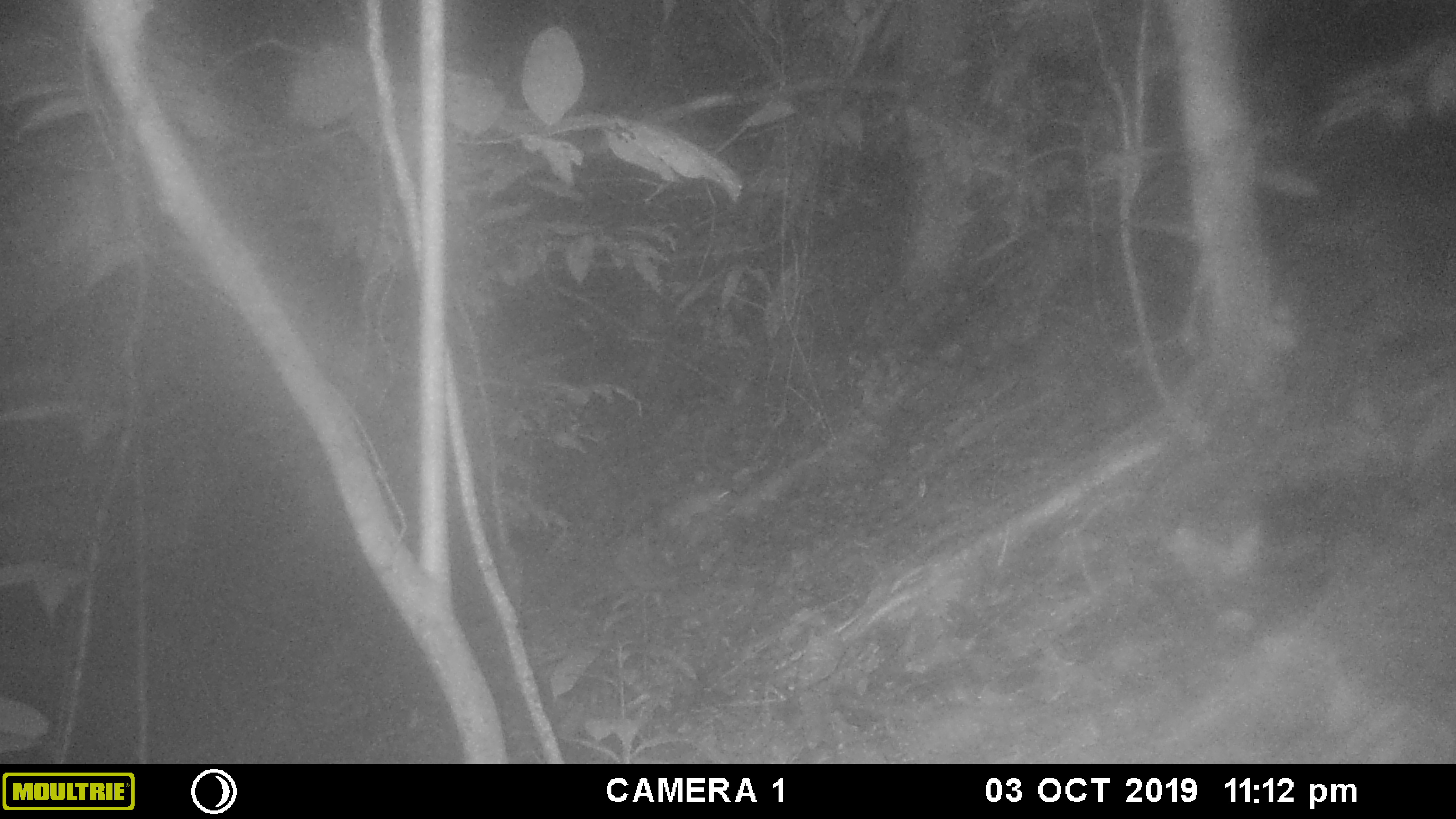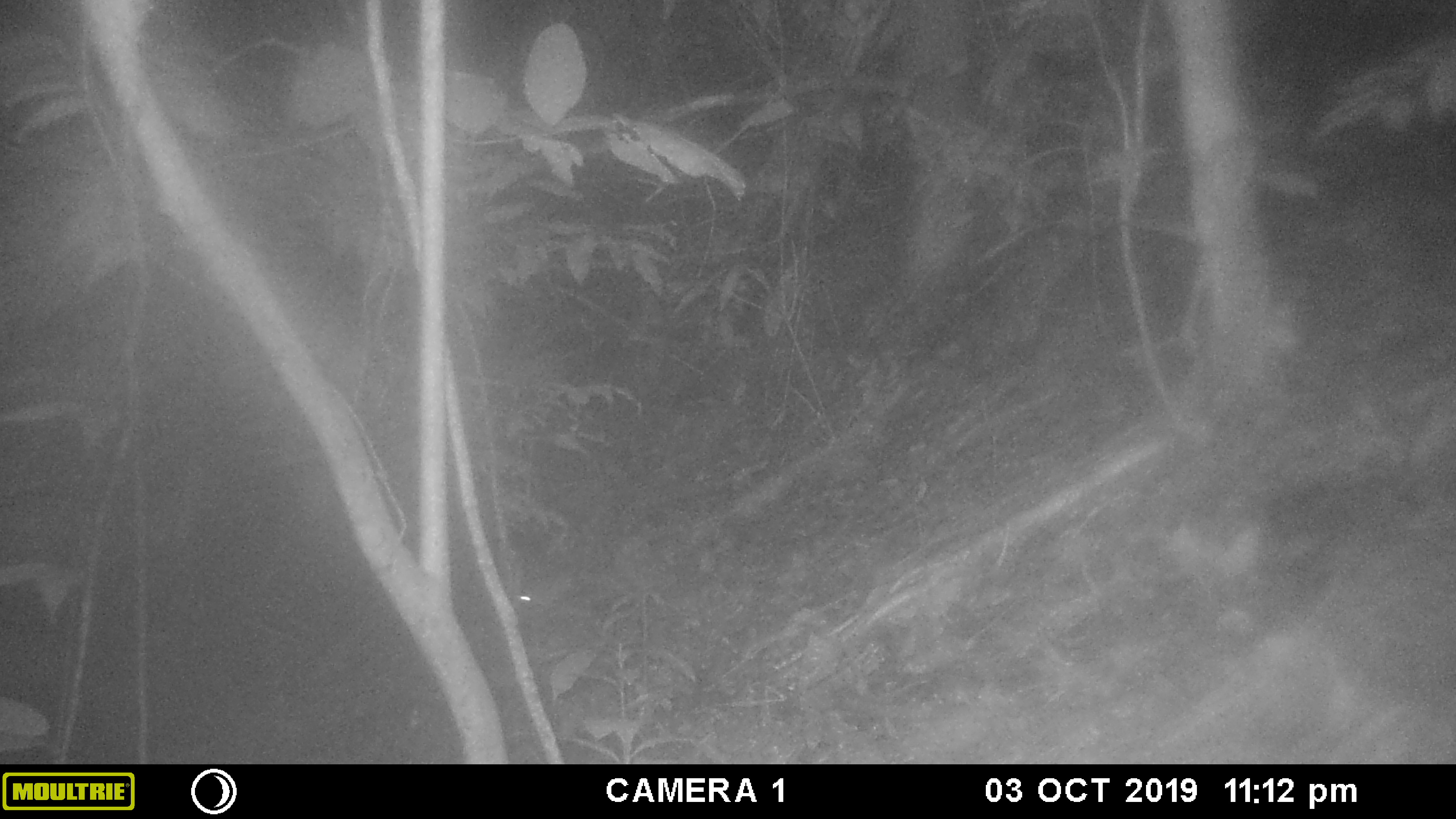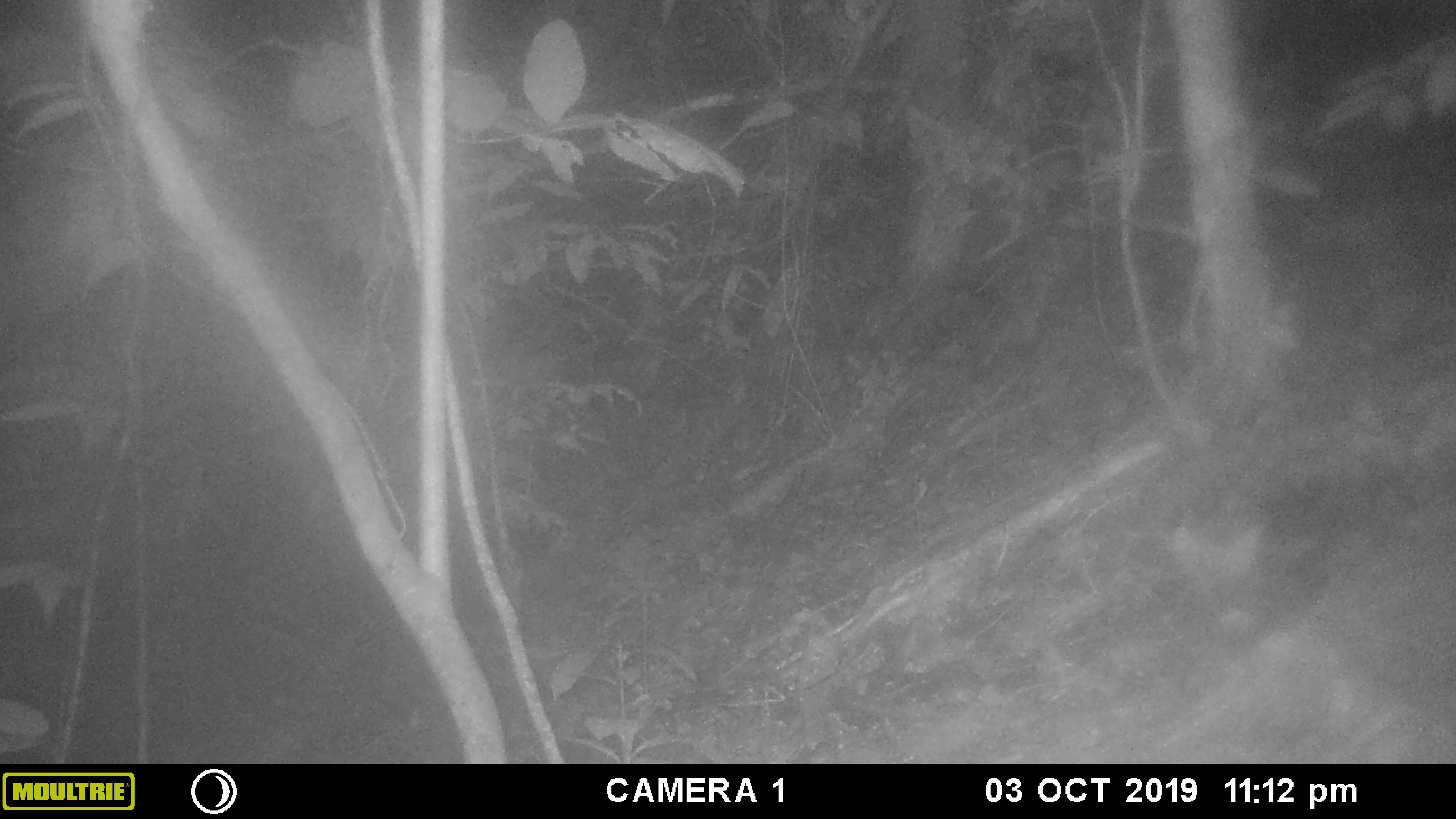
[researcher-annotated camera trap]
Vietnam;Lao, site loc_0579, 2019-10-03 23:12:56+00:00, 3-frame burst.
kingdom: Animalia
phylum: Chordata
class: Mammalia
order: Rodentia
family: Muridae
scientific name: Muridae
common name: old-world mice and rats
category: unidentified murid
Unidentified murid (old-world mice and rats) (Muridae). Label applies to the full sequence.